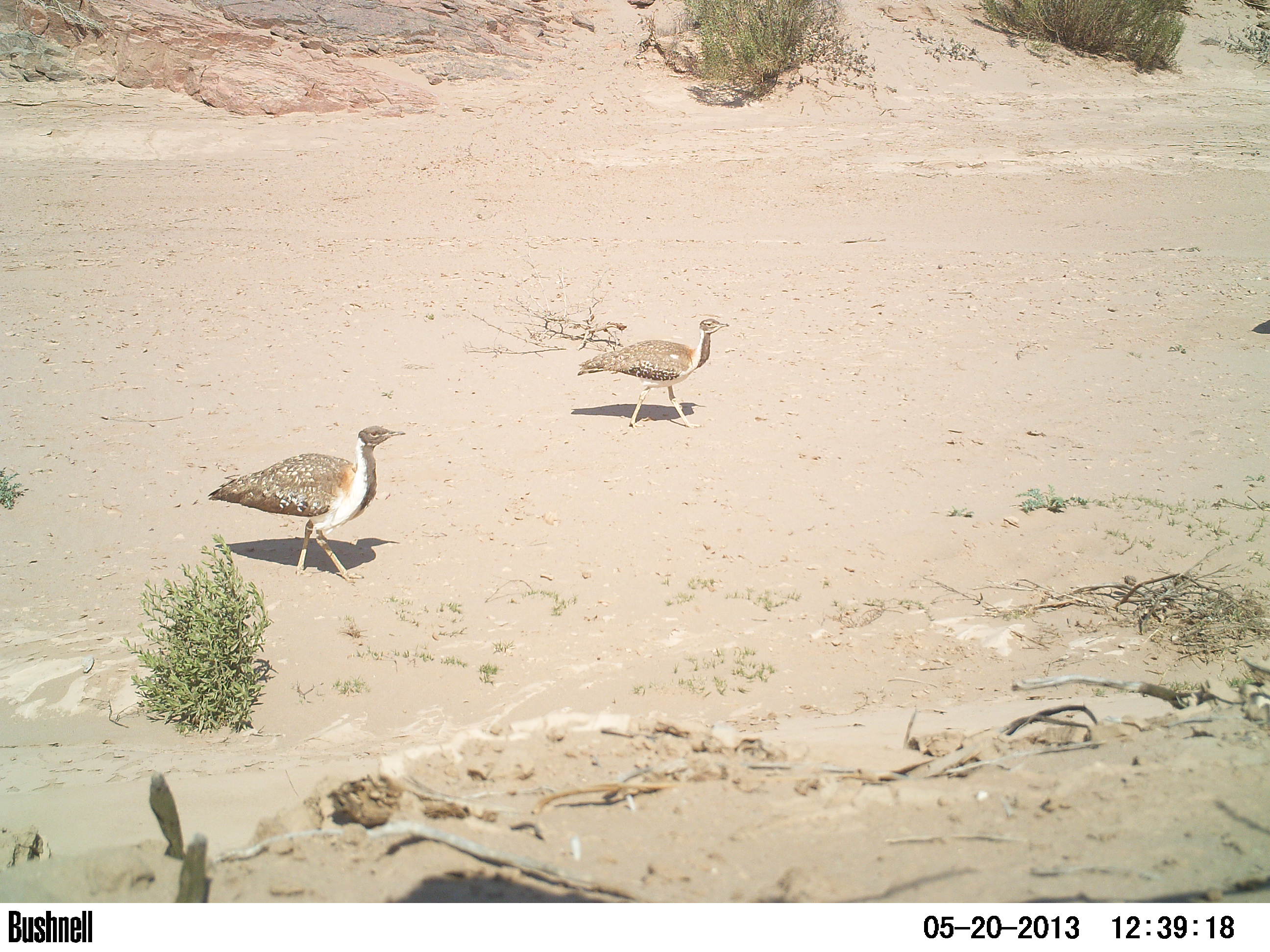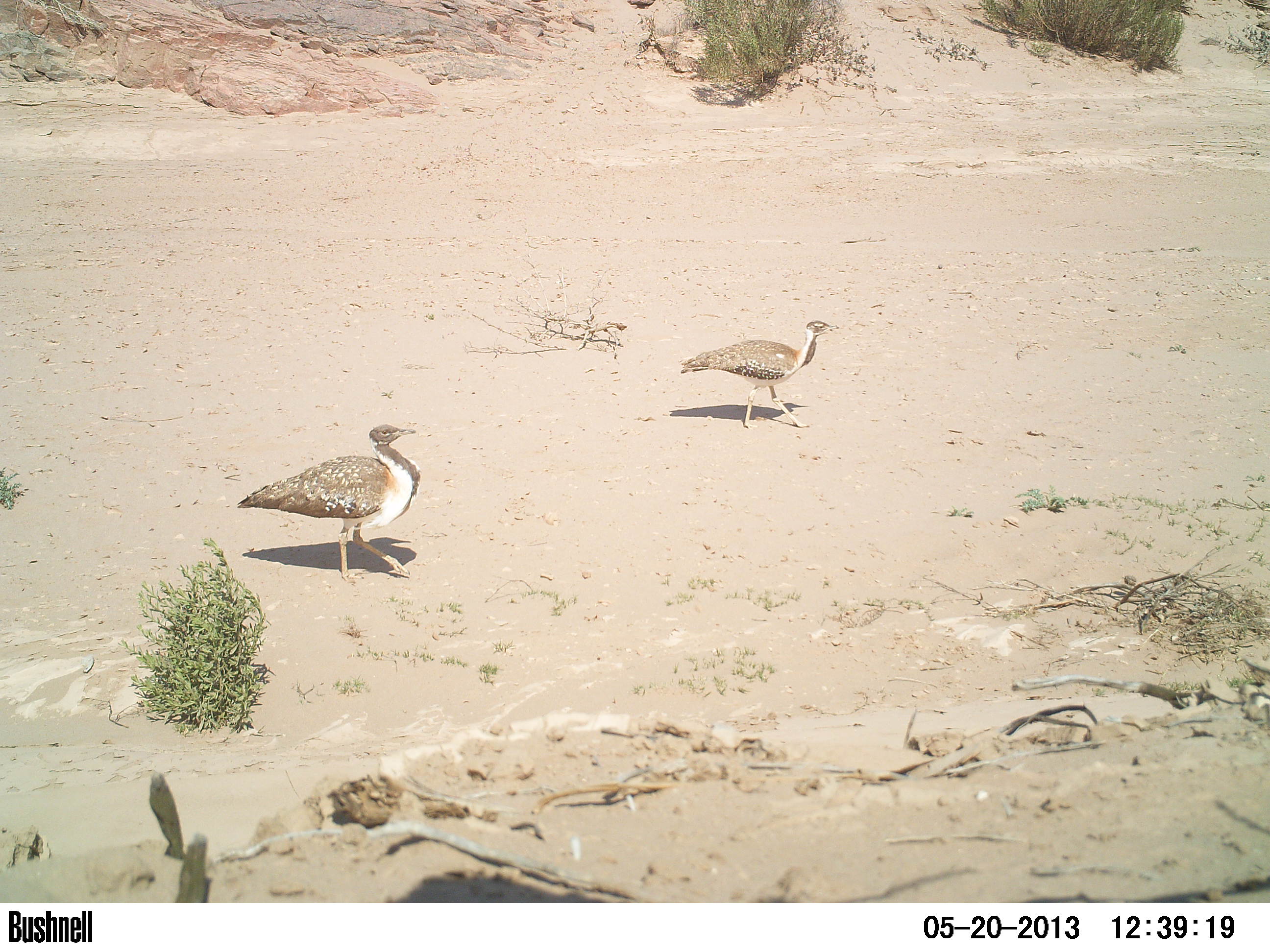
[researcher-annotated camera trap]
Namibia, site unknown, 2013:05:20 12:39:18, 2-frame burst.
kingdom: Animalia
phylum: Chordata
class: Aves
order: Otidiformes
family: Otididae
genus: Neotis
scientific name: Neotis ludwigii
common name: ludwig's bustard